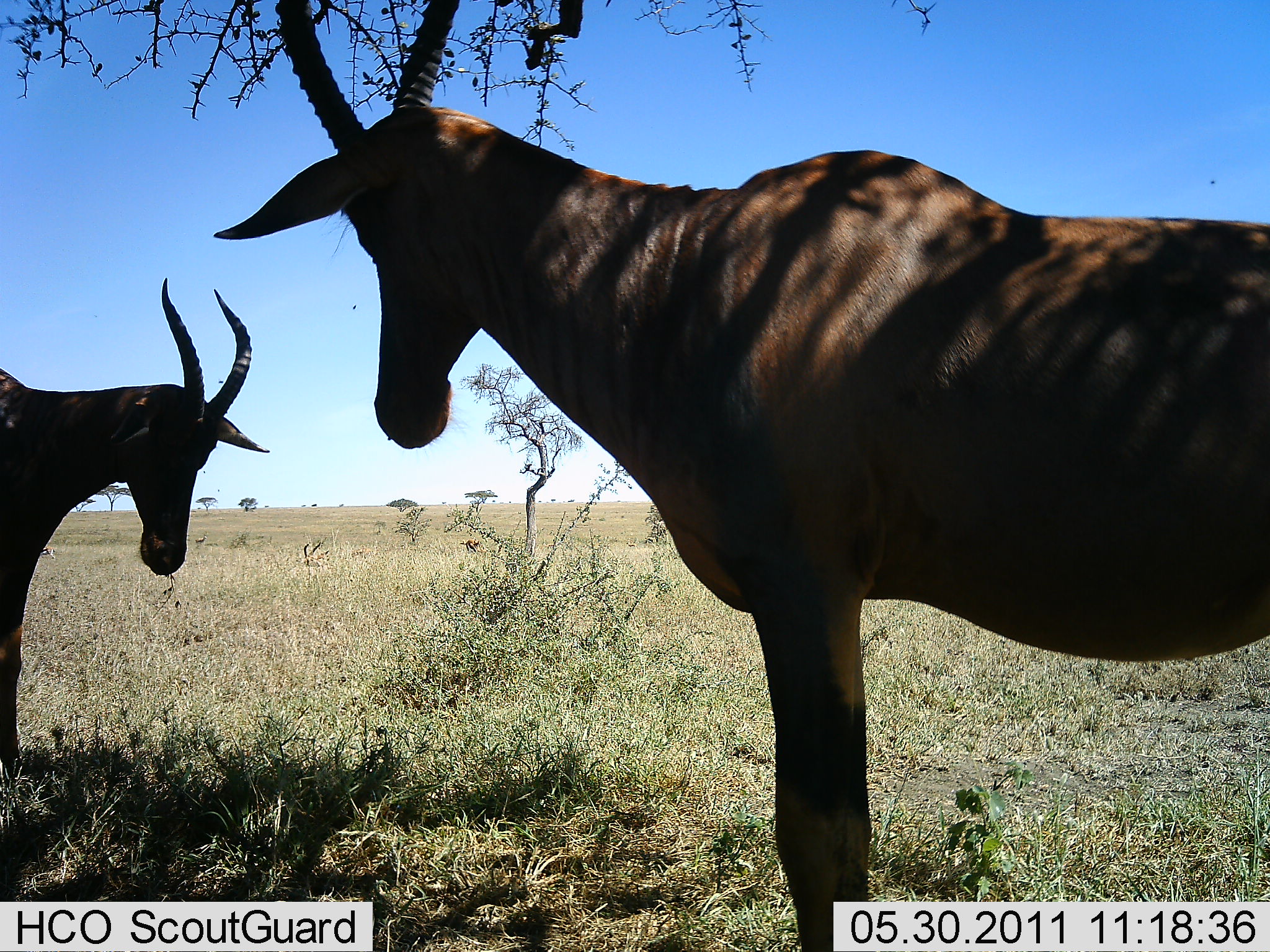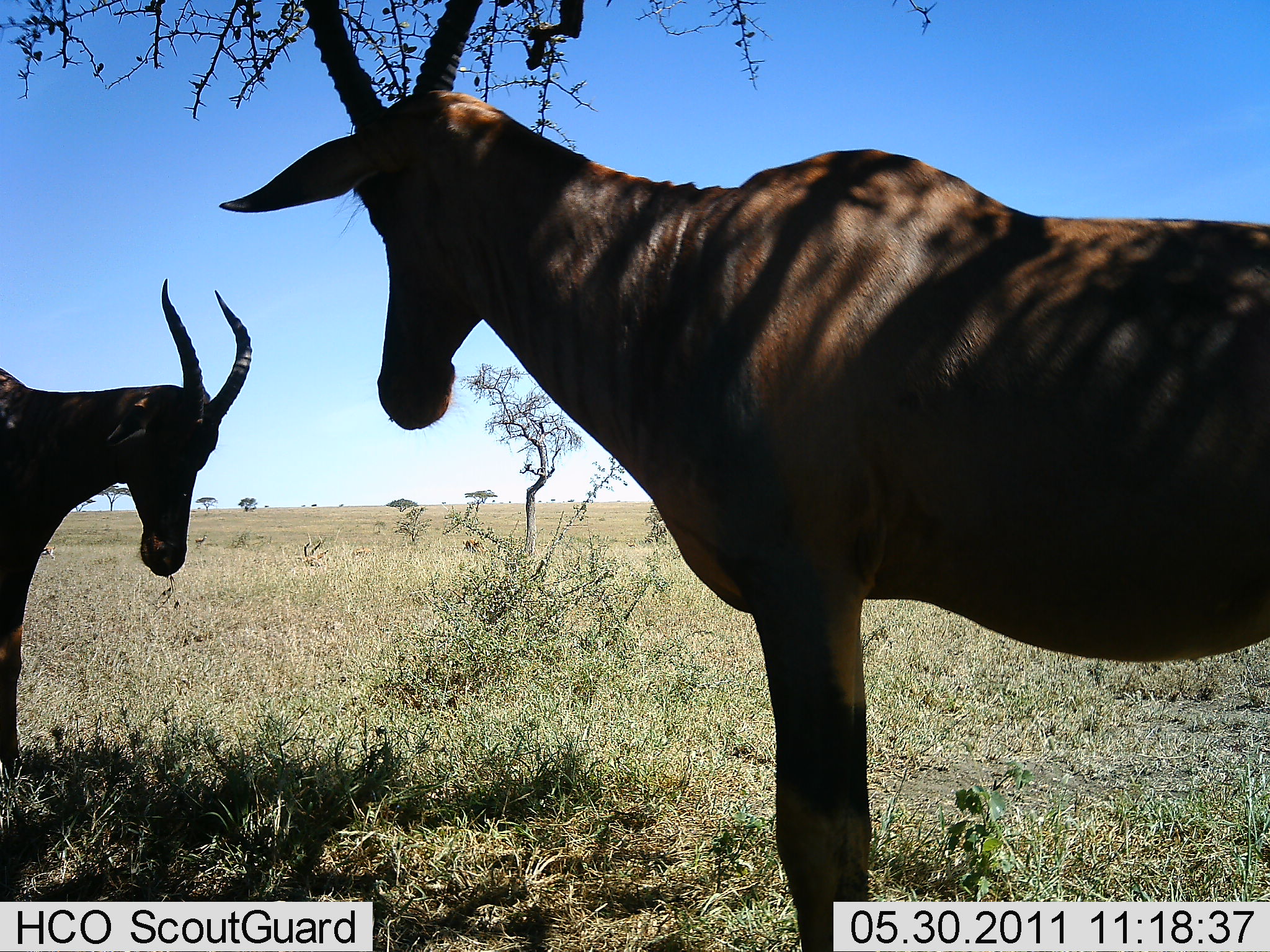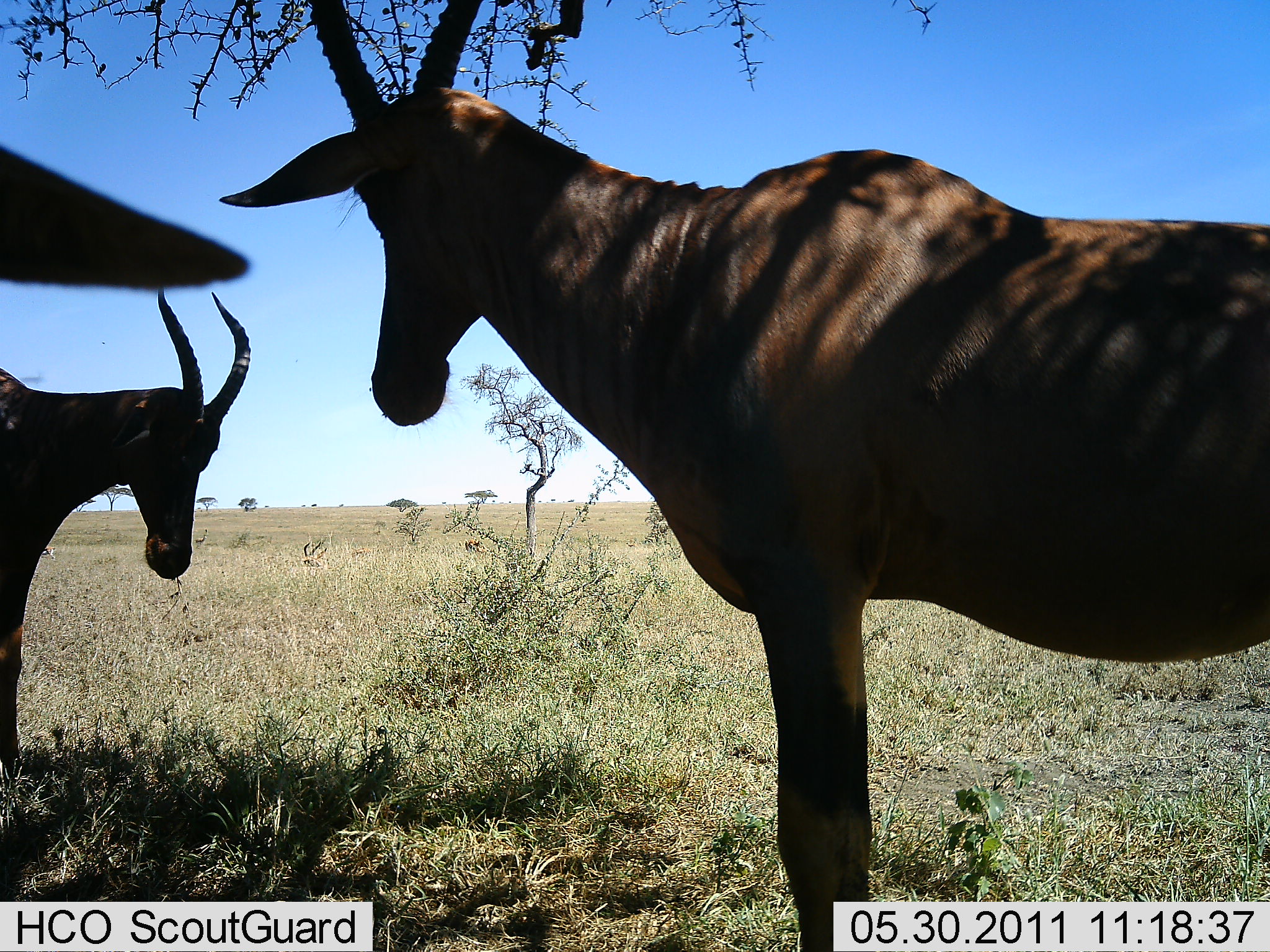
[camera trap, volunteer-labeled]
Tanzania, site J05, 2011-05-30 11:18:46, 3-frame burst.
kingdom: Animalia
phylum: Chordata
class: Mammalia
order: Artiodactyla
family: Bovidae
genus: Damaliscus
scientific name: Damaliscus lunatus jimela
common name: topi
Topi (Damaliscus lunatus jimela), count 2. Behavior (volunteer vote fractions): standing 80%, resting 30%, moving 0%, interacting 20%. Young present (vote fraction): 0%. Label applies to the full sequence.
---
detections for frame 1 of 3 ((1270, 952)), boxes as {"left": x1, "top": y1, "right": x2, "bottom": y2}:
animal: {"left": 213, "top": 0, "right": 1270, "bottom": 829}; {"left": 0, "top": 275, "right": 272, "bottom": 780}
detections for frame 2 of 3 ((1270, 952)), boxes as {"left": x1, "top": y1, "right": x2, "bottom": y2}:
animal: {"left": 217, "top": 0, "right": 1268, "bottom": 917}; {"left": 0, "top": 275, "right": 254, "bottom": 780}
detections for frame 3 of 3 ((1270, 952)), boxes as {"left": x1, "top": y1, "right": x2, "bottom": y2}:
animal: {"left": 217, "top": 0, "right": 1268, "bottom": 783}; {"left": 0, "top": 282, "right": 253, "bottom": 782}; {"left": 0, "top": 145, "right": 251, "bottom": 289}